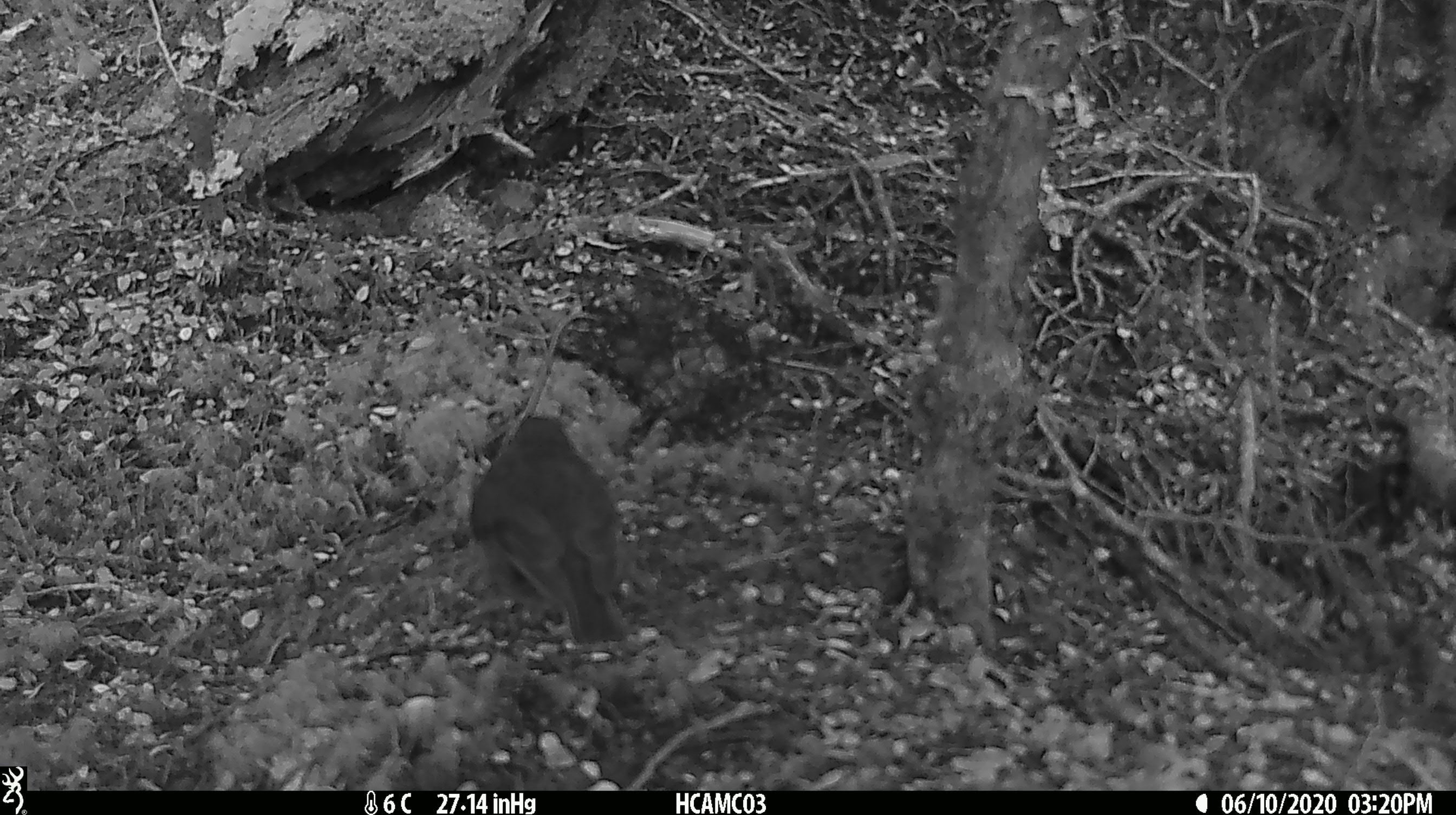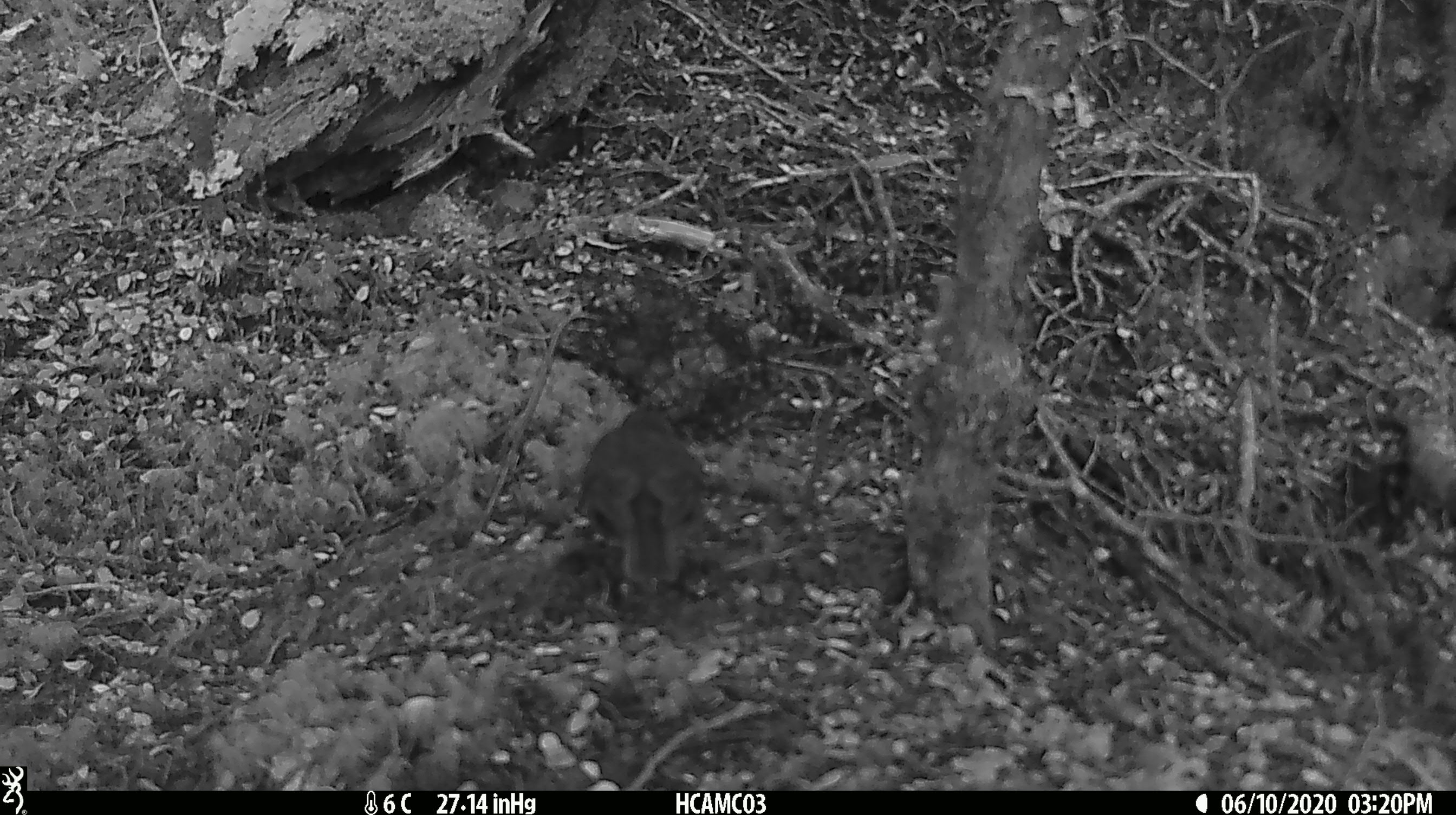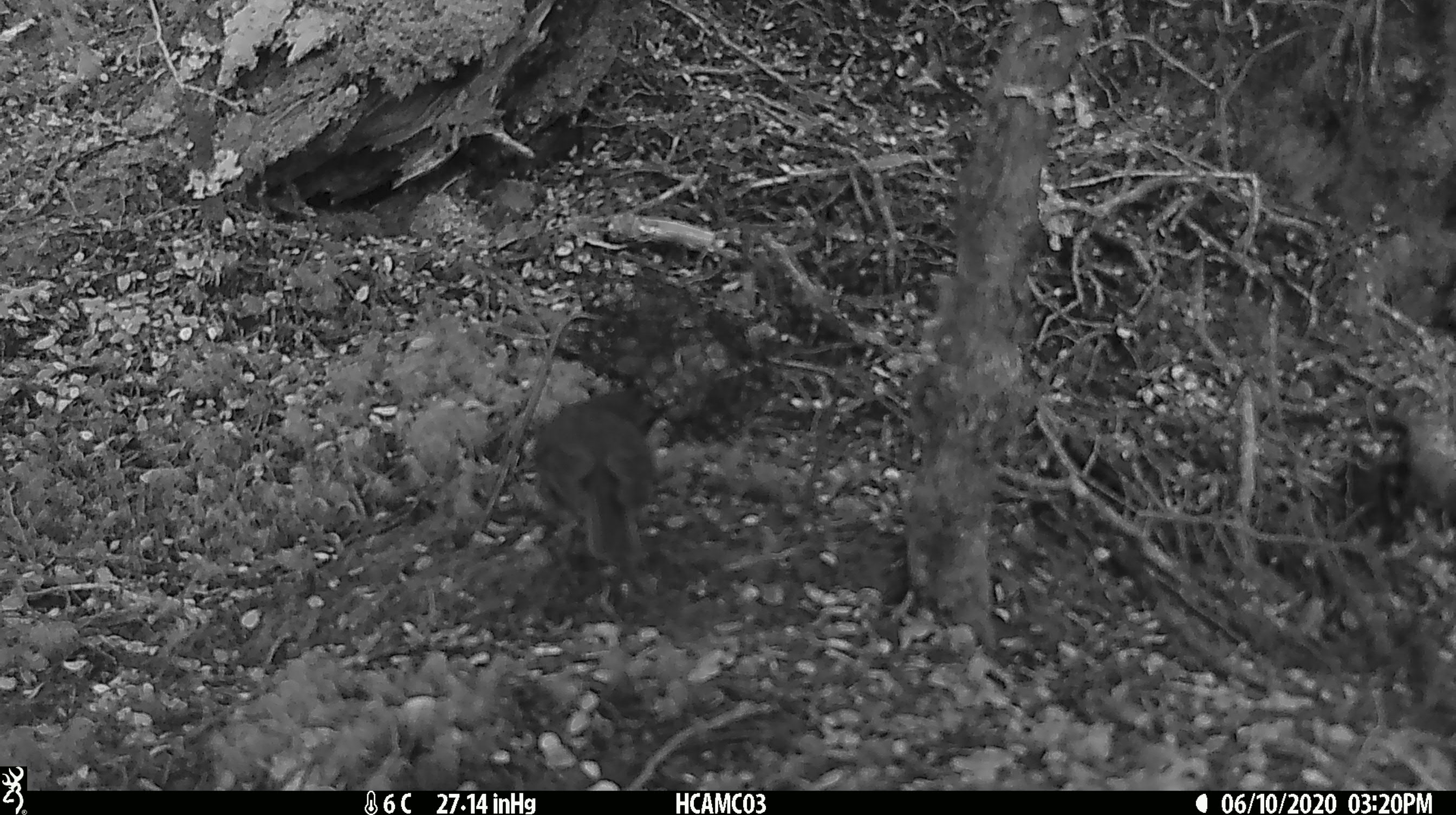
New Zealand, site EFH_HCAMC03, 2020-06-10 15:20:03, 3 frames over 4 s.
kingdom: Animalia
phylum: Chordata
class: Aves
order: Passeriformes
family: Petroicidae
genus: Petroica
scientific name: Petroica australis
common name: new zealand robin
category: robin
Robin (new zealand robin) (Petroica australis).